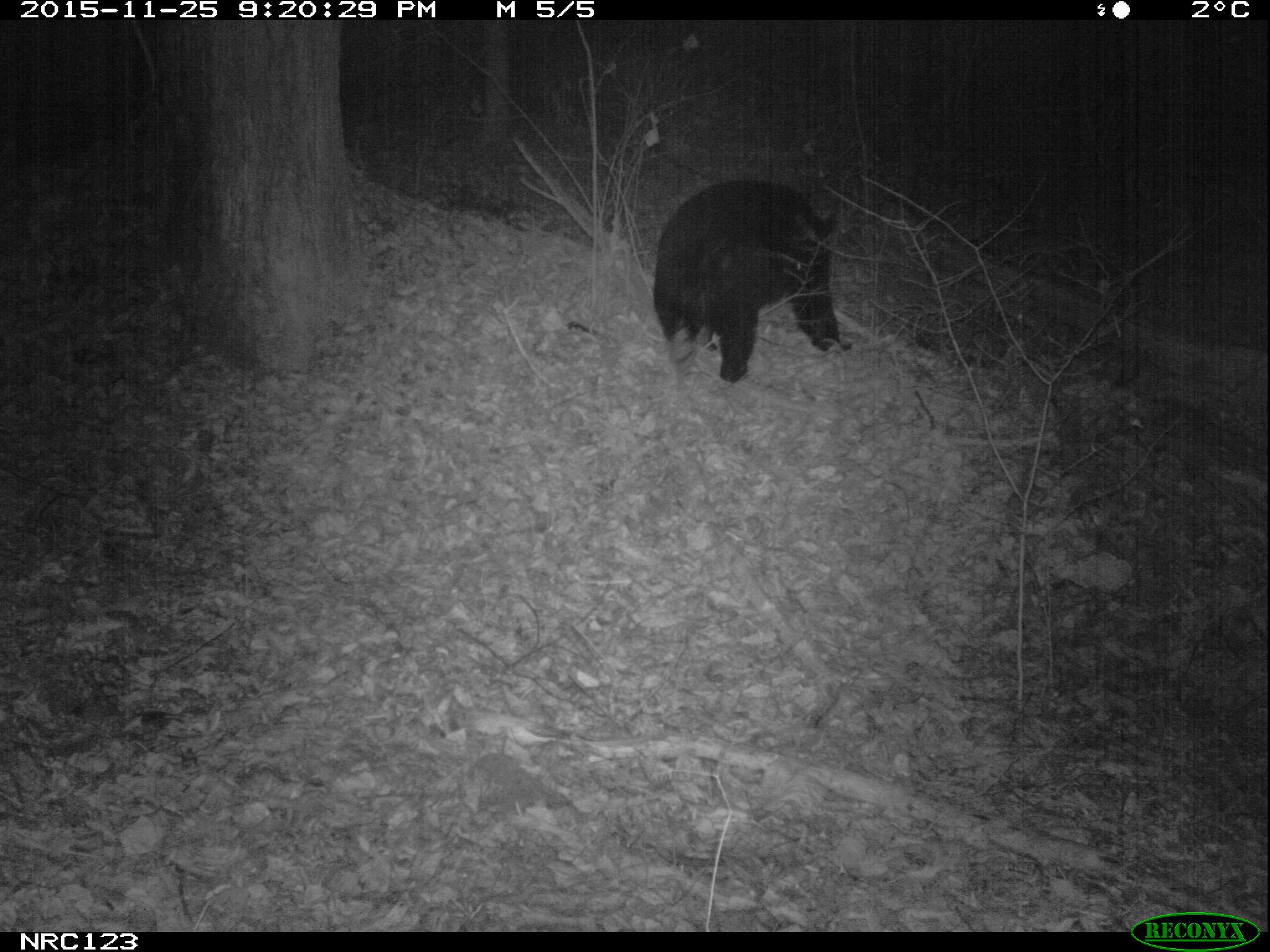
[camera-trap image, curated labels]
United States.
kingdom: Animalia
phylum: Chordata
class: Mammalia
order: Carnivora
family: Ursidae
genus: Ursus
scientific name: Ursus americanus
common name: american black bear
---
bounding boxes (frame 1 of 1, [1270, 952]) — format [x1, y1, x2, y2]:
American Black Bear: [655, 176, 859, 388]